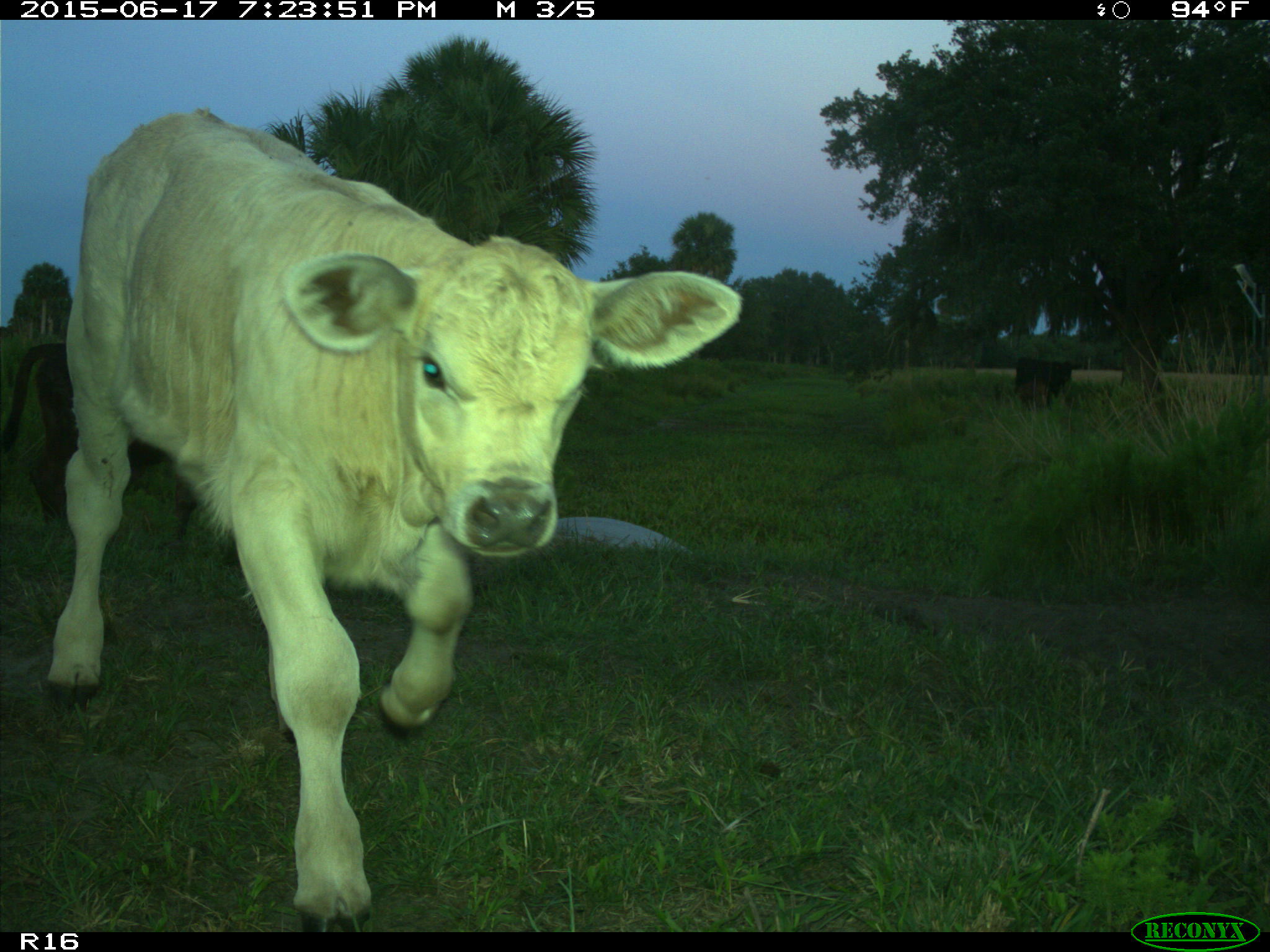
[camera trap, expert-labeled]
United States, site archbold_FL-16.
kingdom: Animalia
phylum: Chordata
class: Mammalia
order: Artiodactyla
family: Bovidae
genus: Bos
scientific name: Bos taurus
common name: domestic cow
Bos taurus (domestic cow).